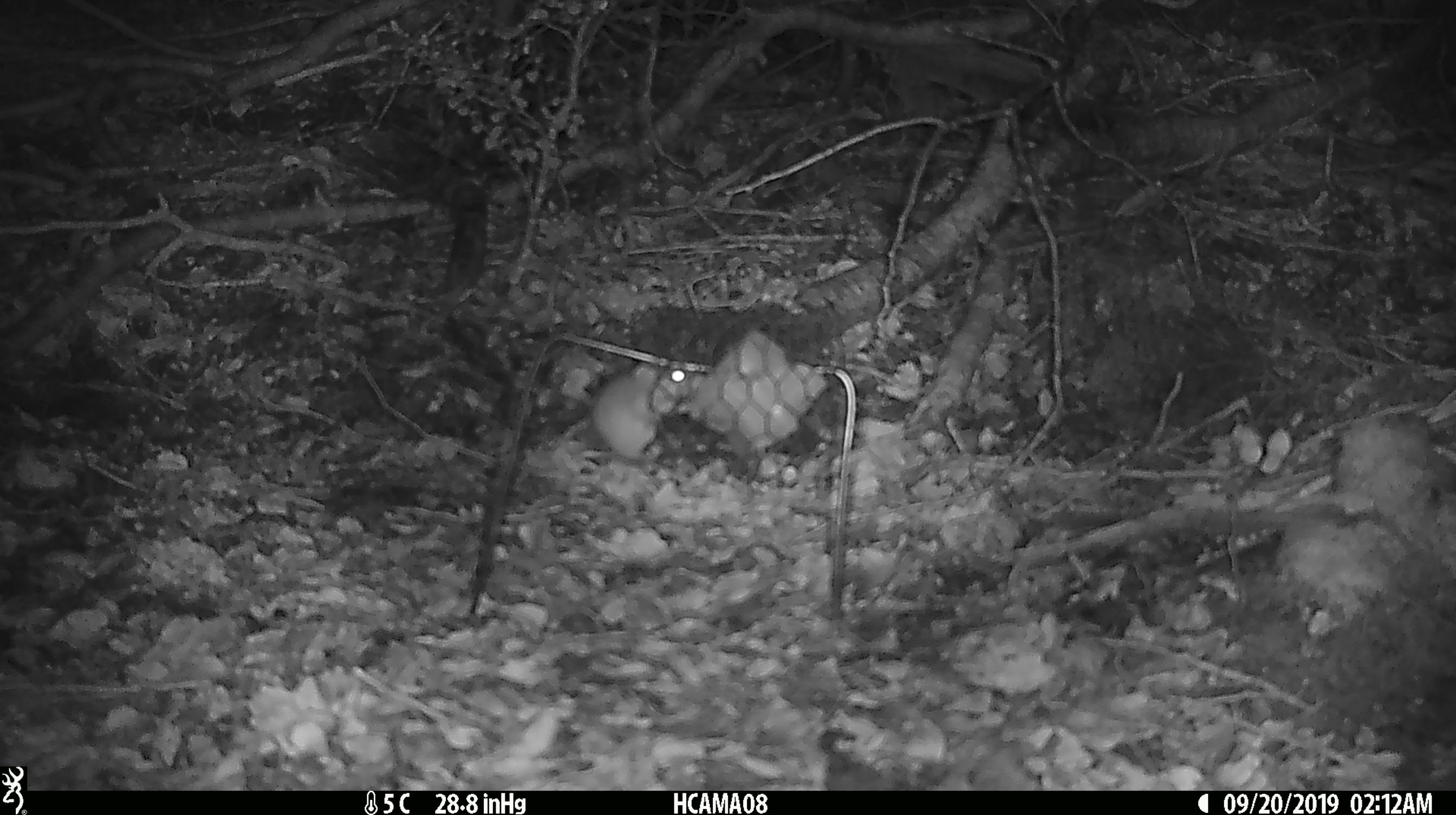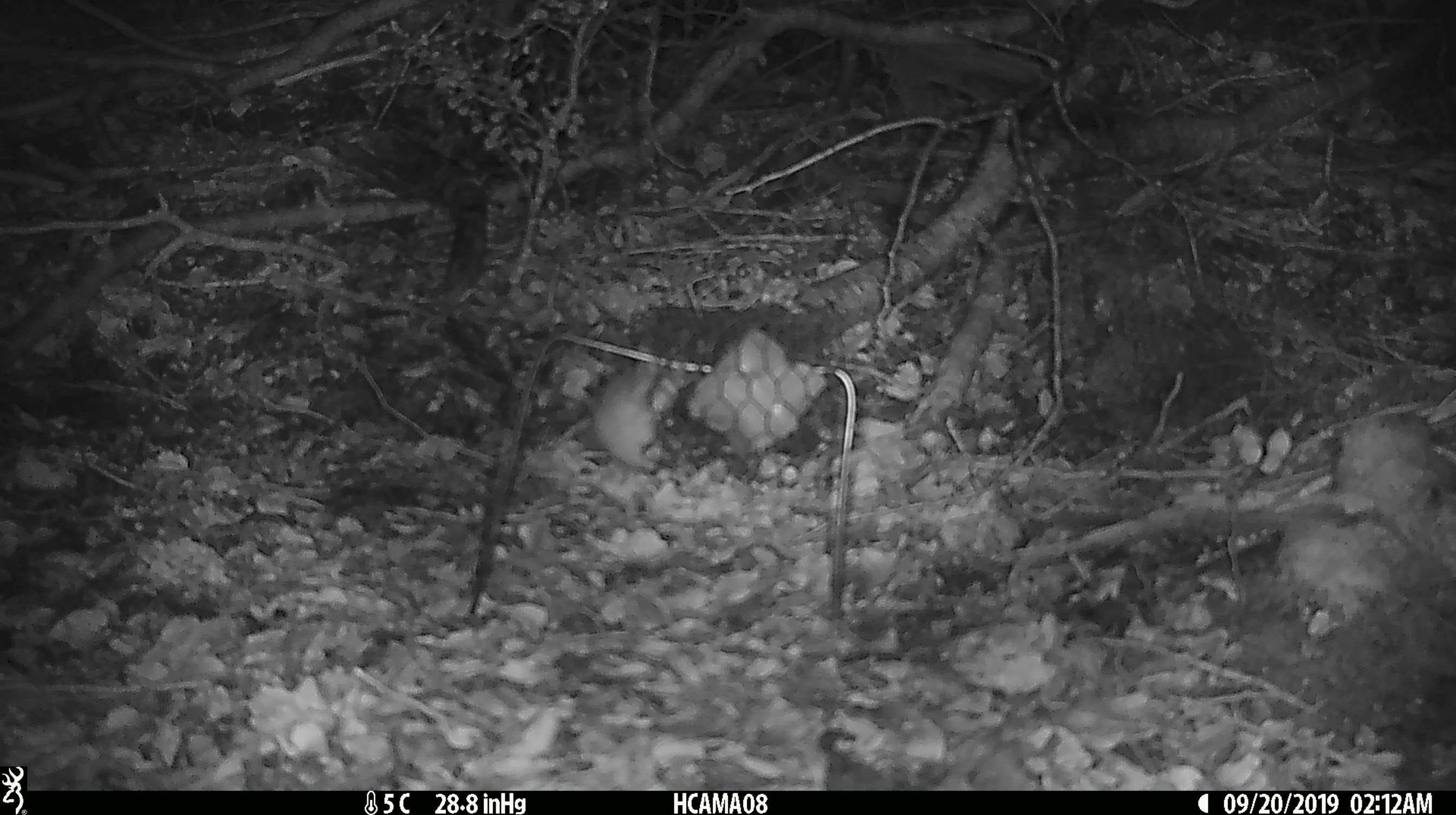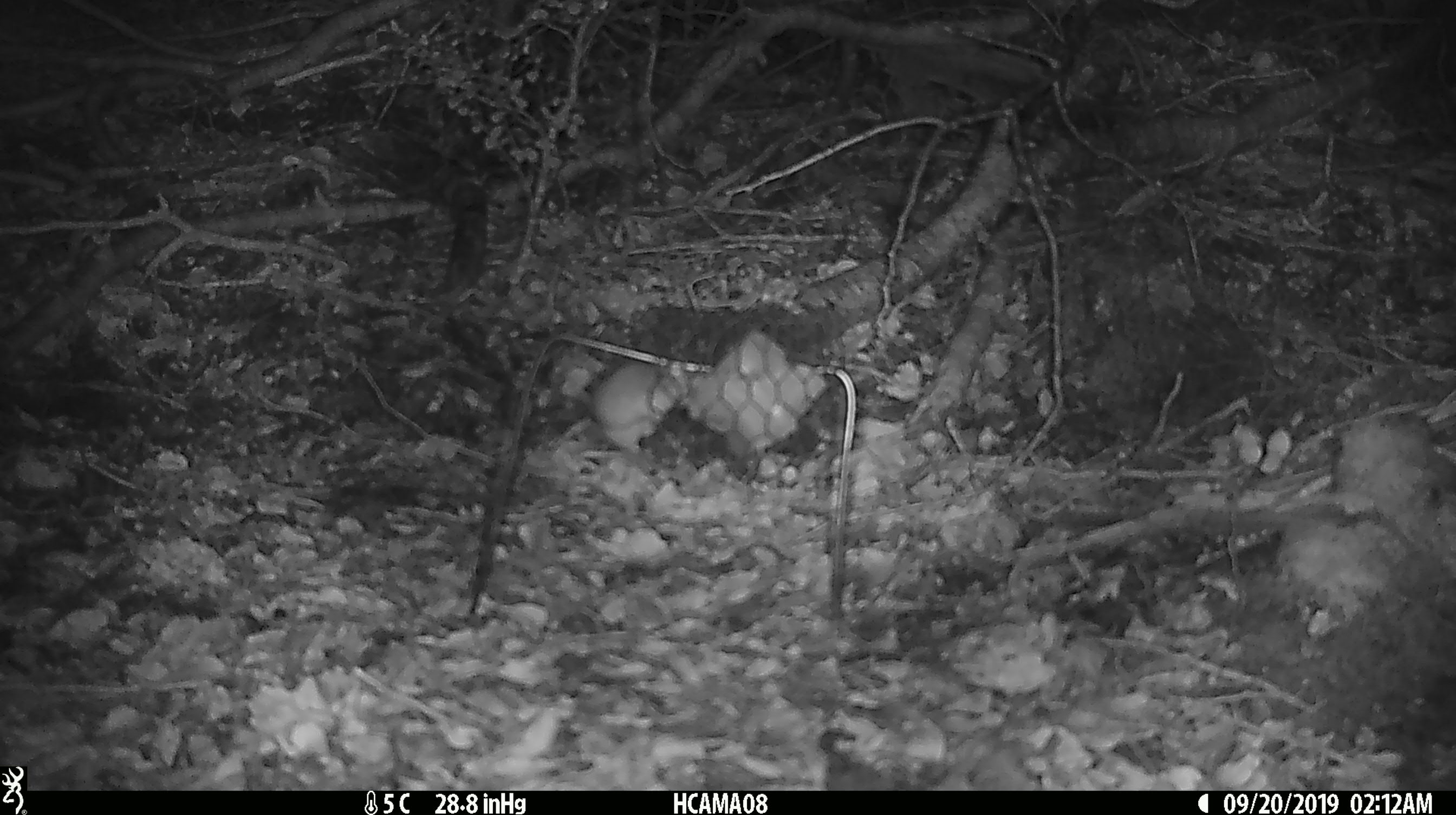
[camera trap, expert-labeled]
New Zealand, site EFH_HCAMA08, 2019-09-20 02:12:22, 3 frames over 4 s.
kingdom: Animalia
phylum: Chordata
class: Mammalia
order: Rodentia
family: Muridae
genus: Mus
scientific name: Mus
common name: mouse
Mouse (Mus).